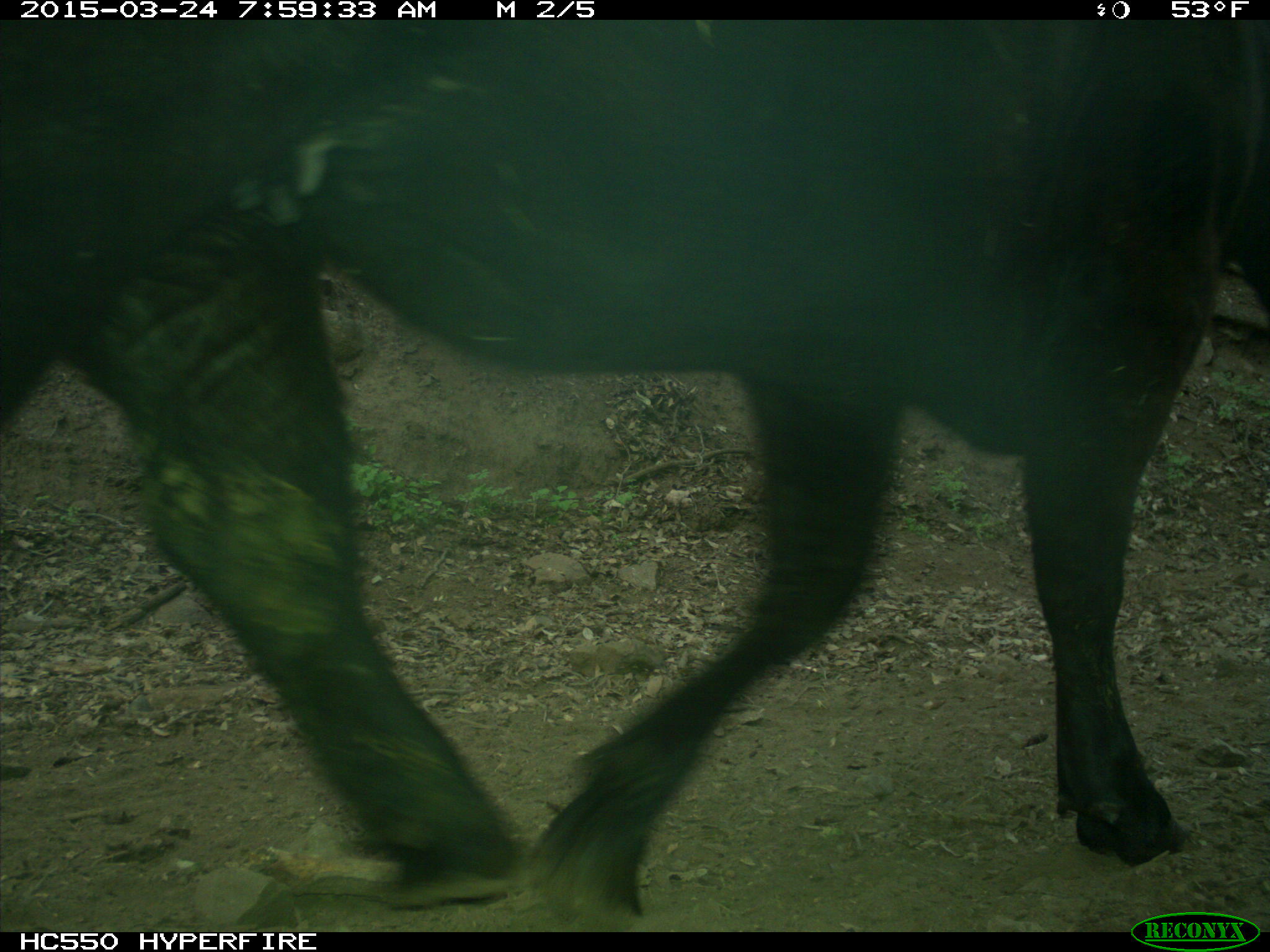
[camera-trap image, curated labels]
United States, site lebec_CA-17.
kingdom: Animalia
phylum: Chordata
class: Mammalia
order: Artiodactyla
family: Bovidae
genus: Bos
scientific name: Bos taurus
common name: domestic cow